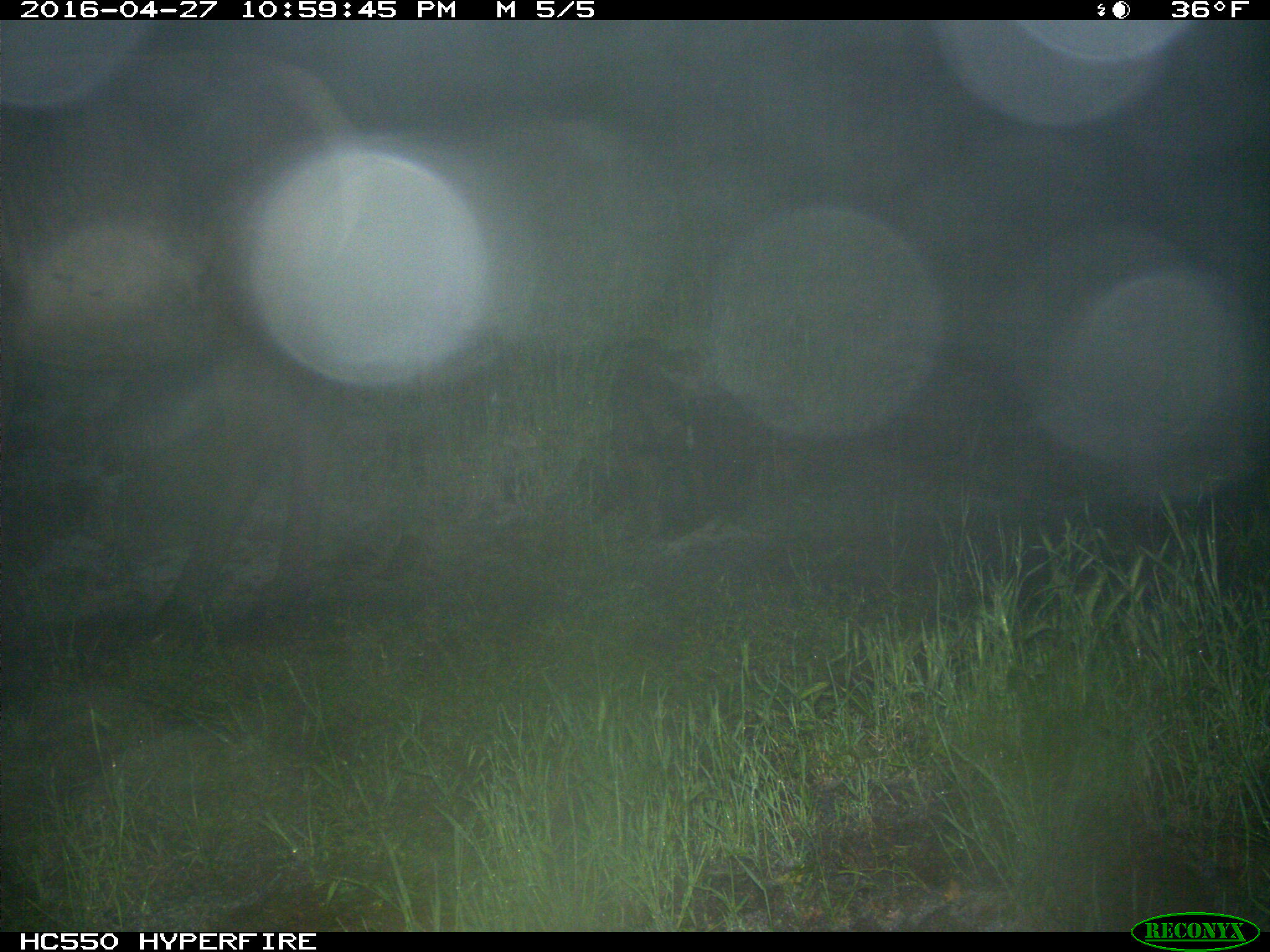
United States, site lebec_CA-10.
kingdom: Animalia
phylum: Chordata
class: Mammalia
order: Artiodactyla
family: Cervidae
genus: Cervus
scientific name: Cervus canadensis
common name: elk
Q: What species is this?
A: Cervus canadensis (elk).